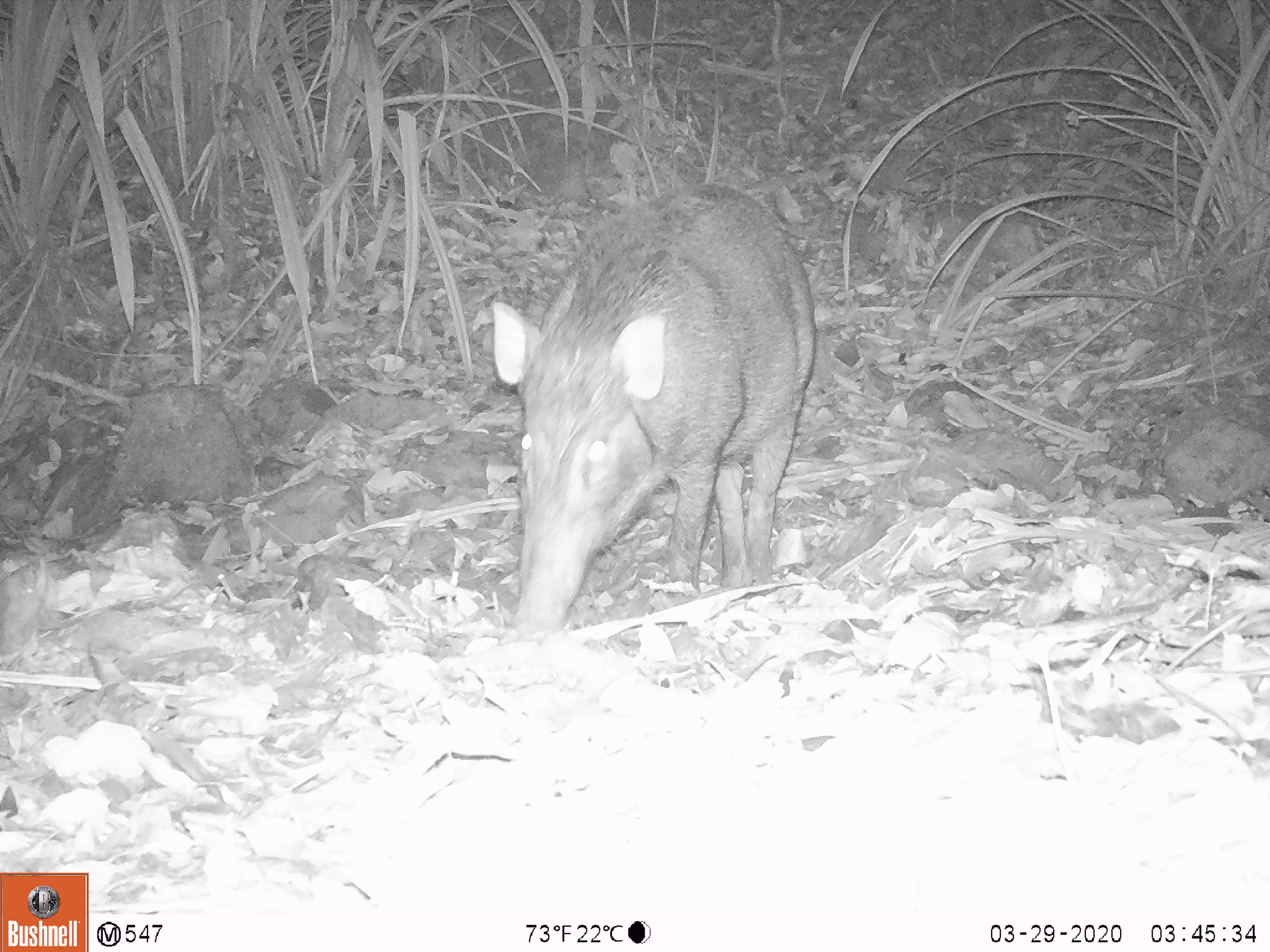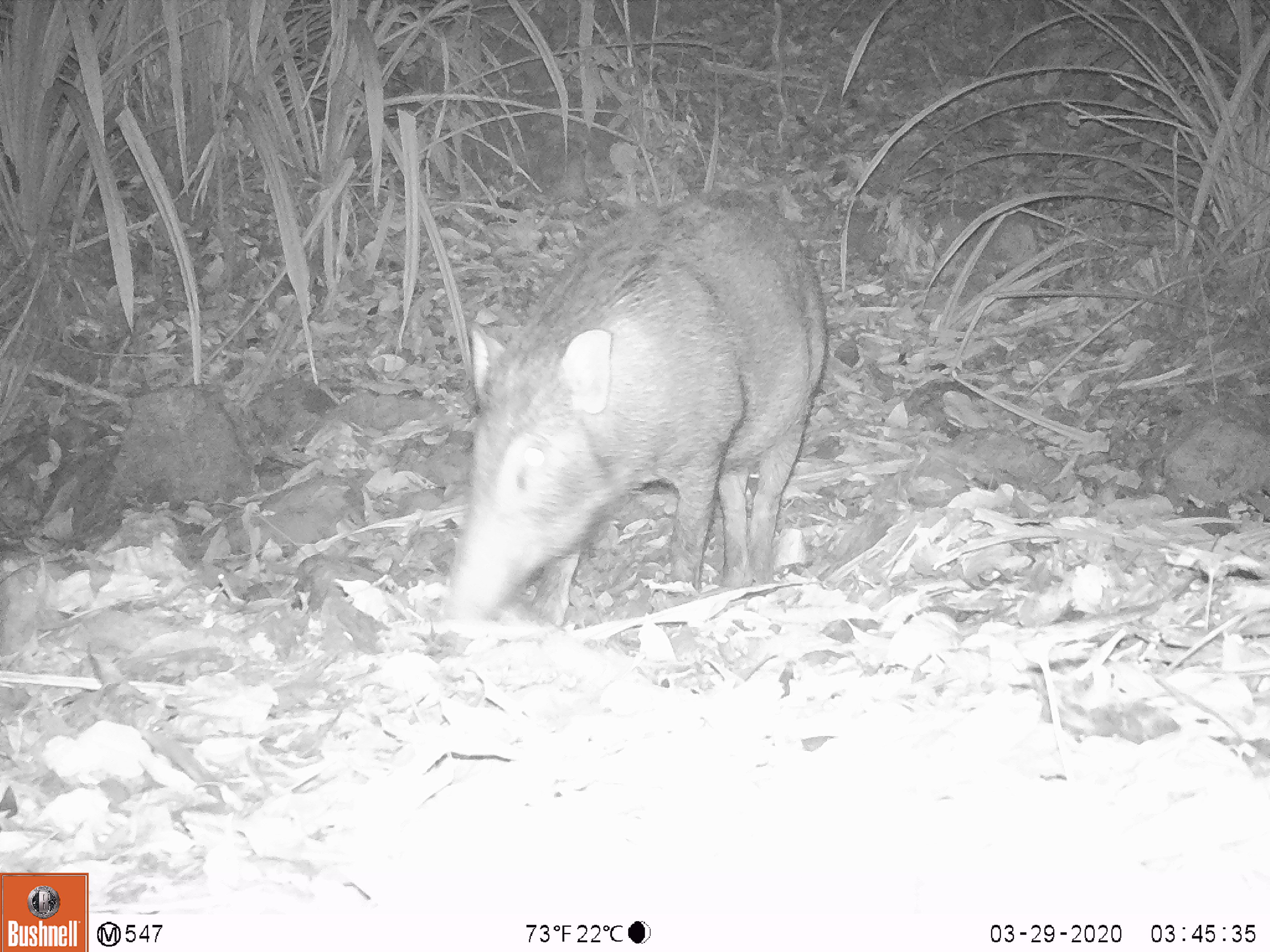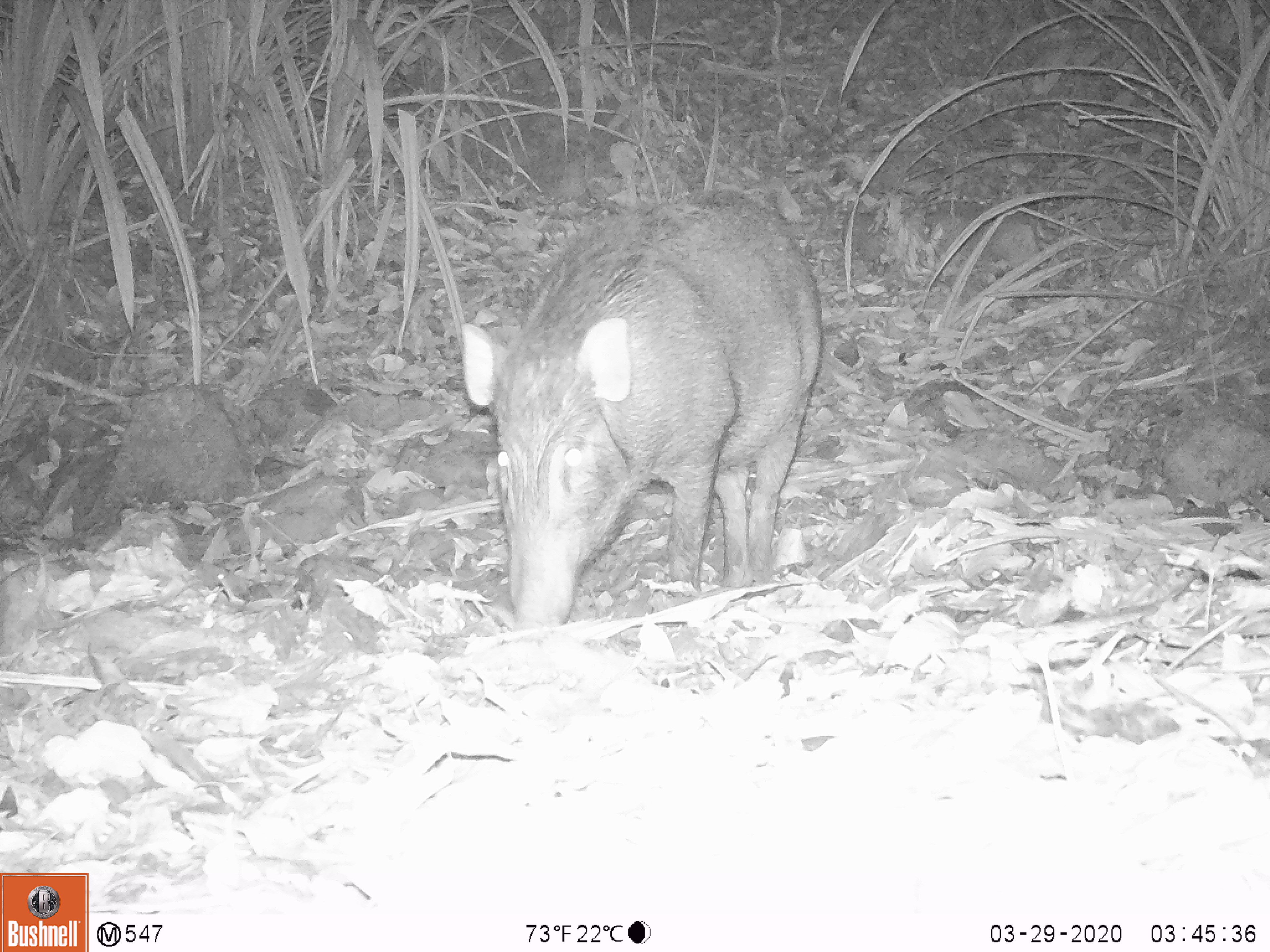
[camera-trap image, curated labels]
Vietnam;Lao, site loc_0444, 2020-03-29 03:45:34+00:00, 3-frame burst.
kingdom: Animalia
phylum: Chordata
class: Mammalia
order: Artiodactyla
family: Suidae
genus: Sus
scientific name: Sus scrofa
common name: eurasian wild pig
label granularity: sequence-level